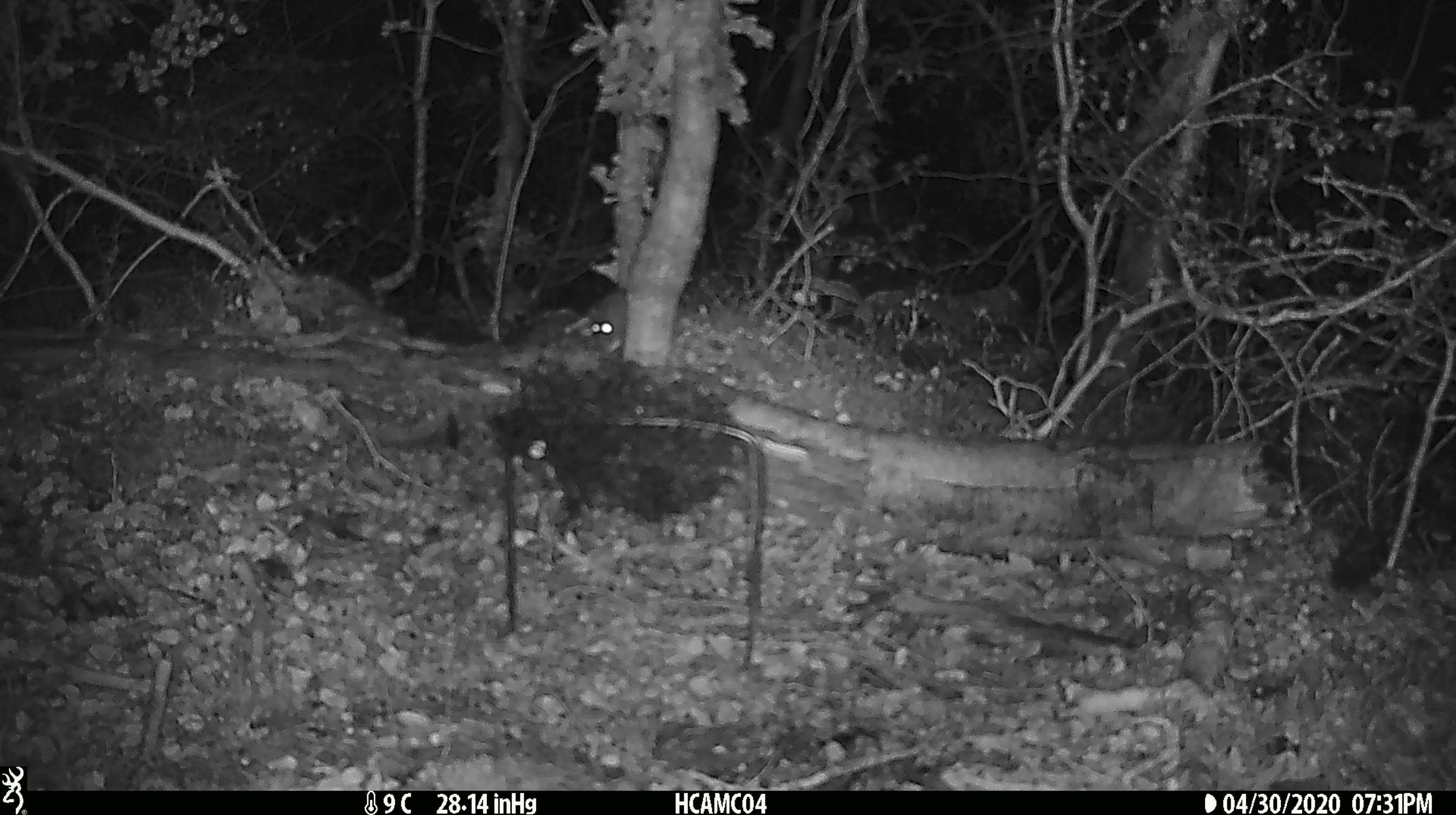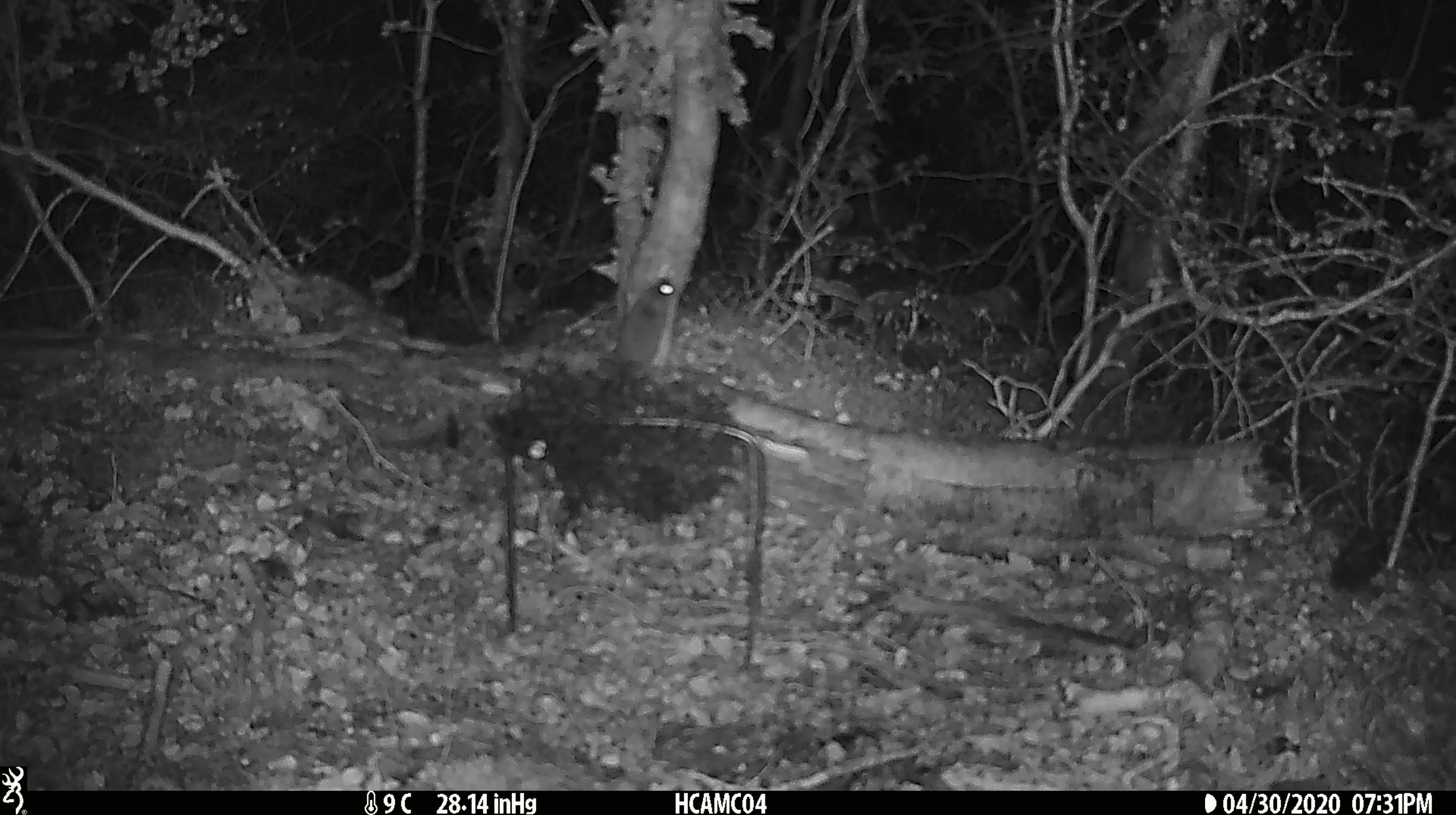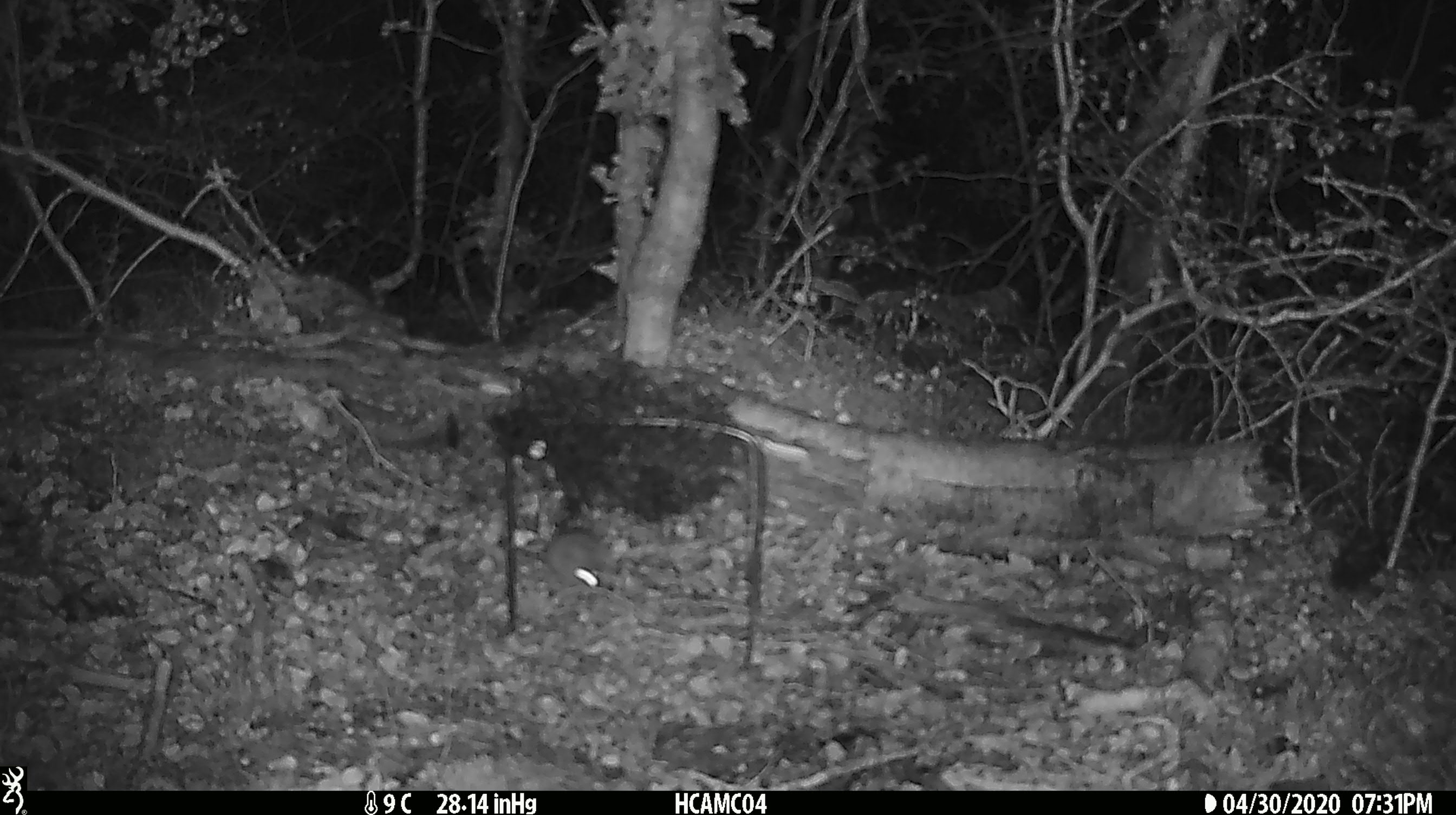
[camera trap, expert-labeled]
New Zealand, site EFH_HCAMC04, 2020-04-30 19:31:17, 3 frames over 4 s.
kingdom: Animalia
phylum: Chordata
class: Mammalia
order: Rodentia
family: Muridae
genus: Mus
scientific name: Mus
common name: mouse